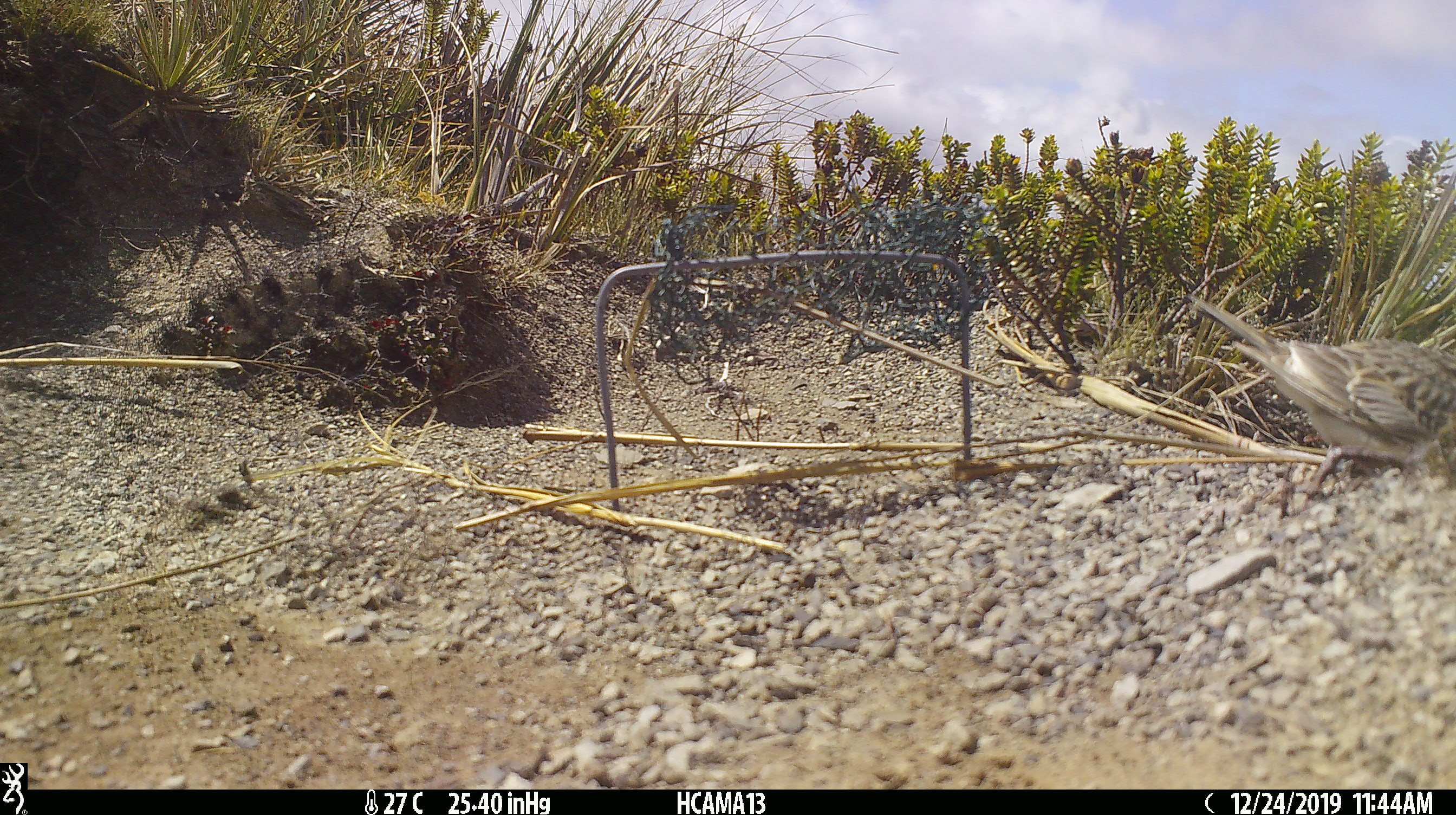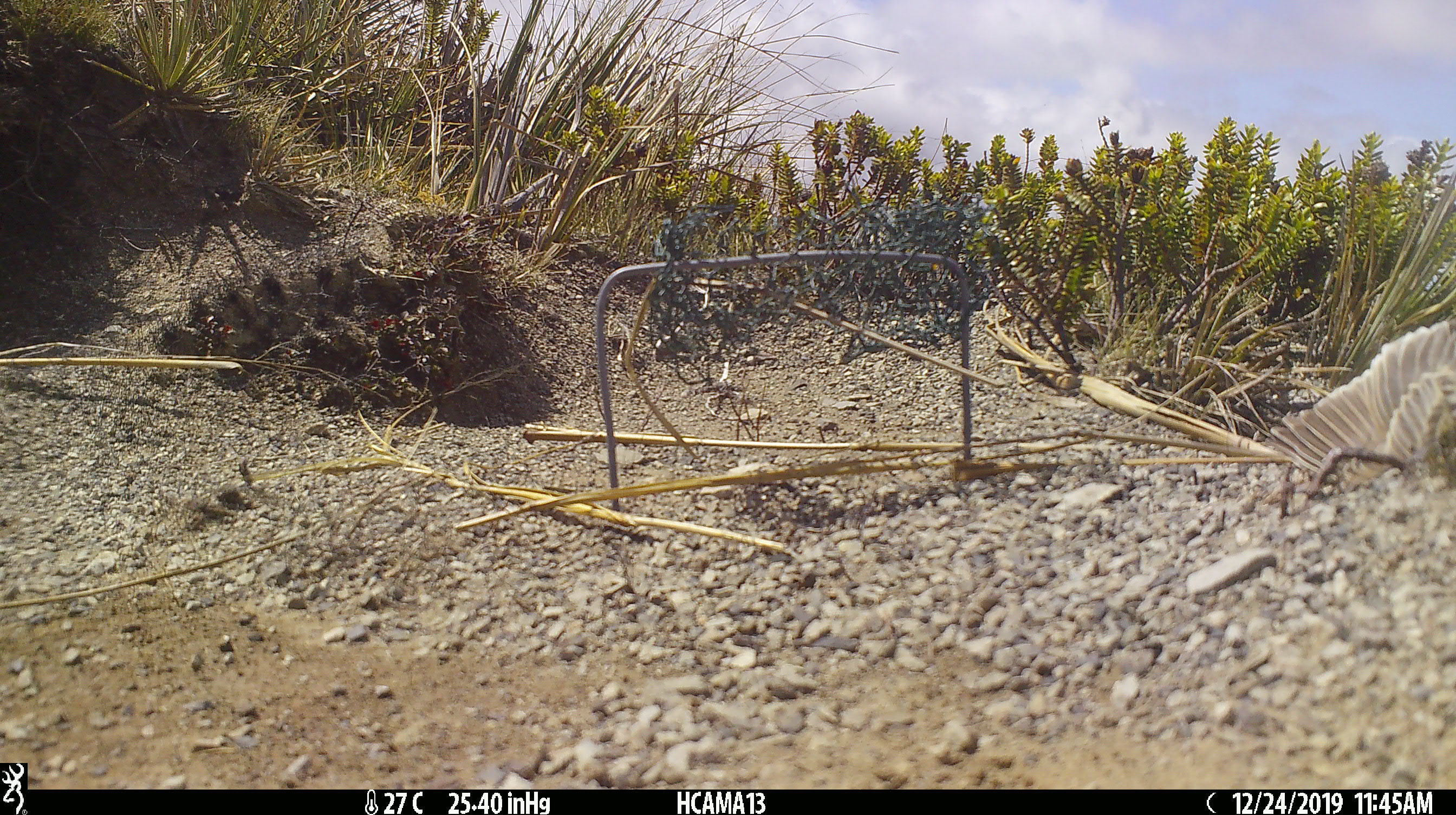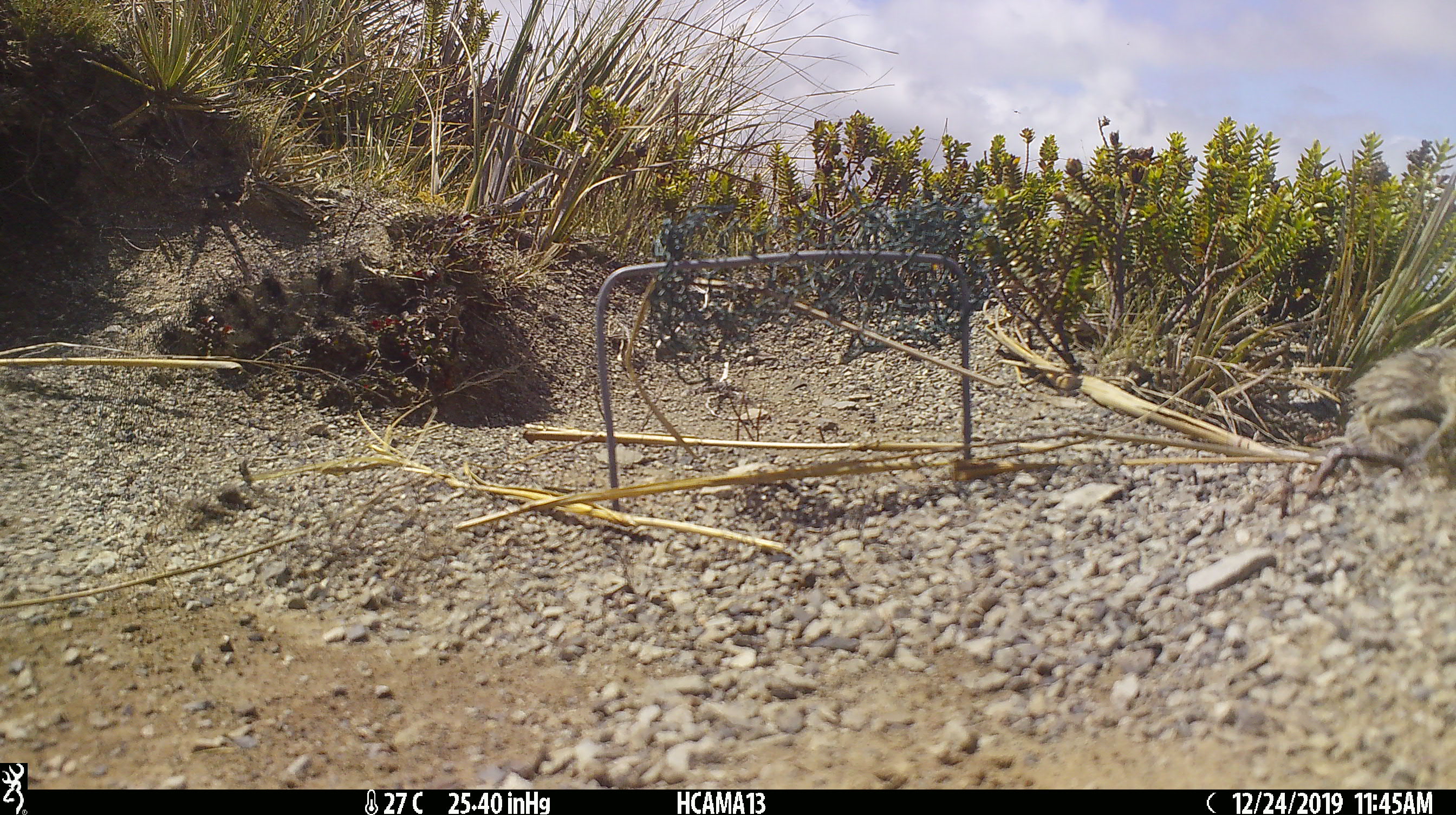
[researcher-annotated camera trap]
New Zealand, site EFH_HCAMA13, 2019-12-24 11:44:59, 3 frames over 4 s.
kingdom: Animalia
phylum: Chordata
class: Aves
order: Passeriformes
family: Motacillidae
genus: Anthus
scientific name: Anthus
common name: pipit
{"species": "pipit (Anthus)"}